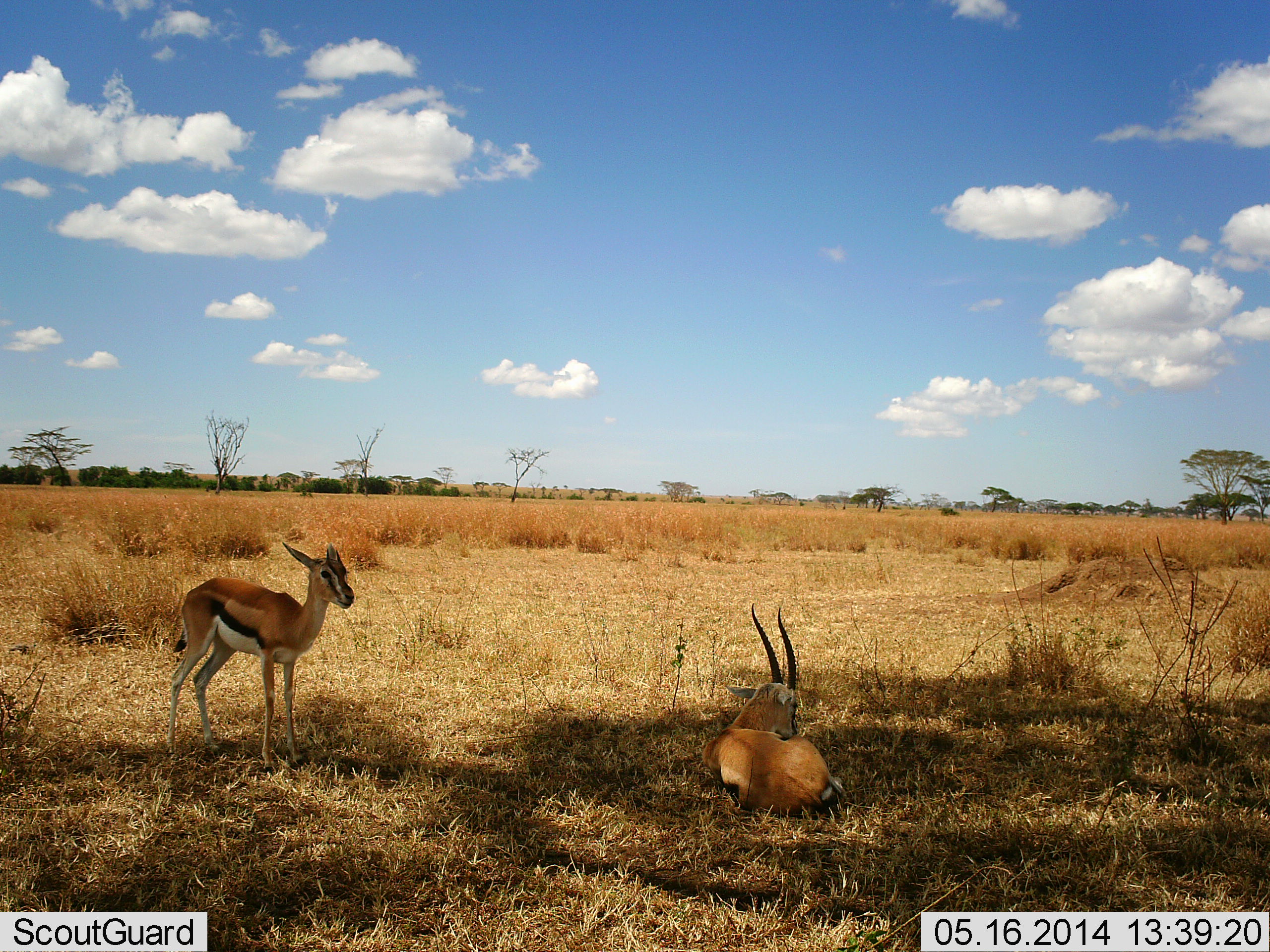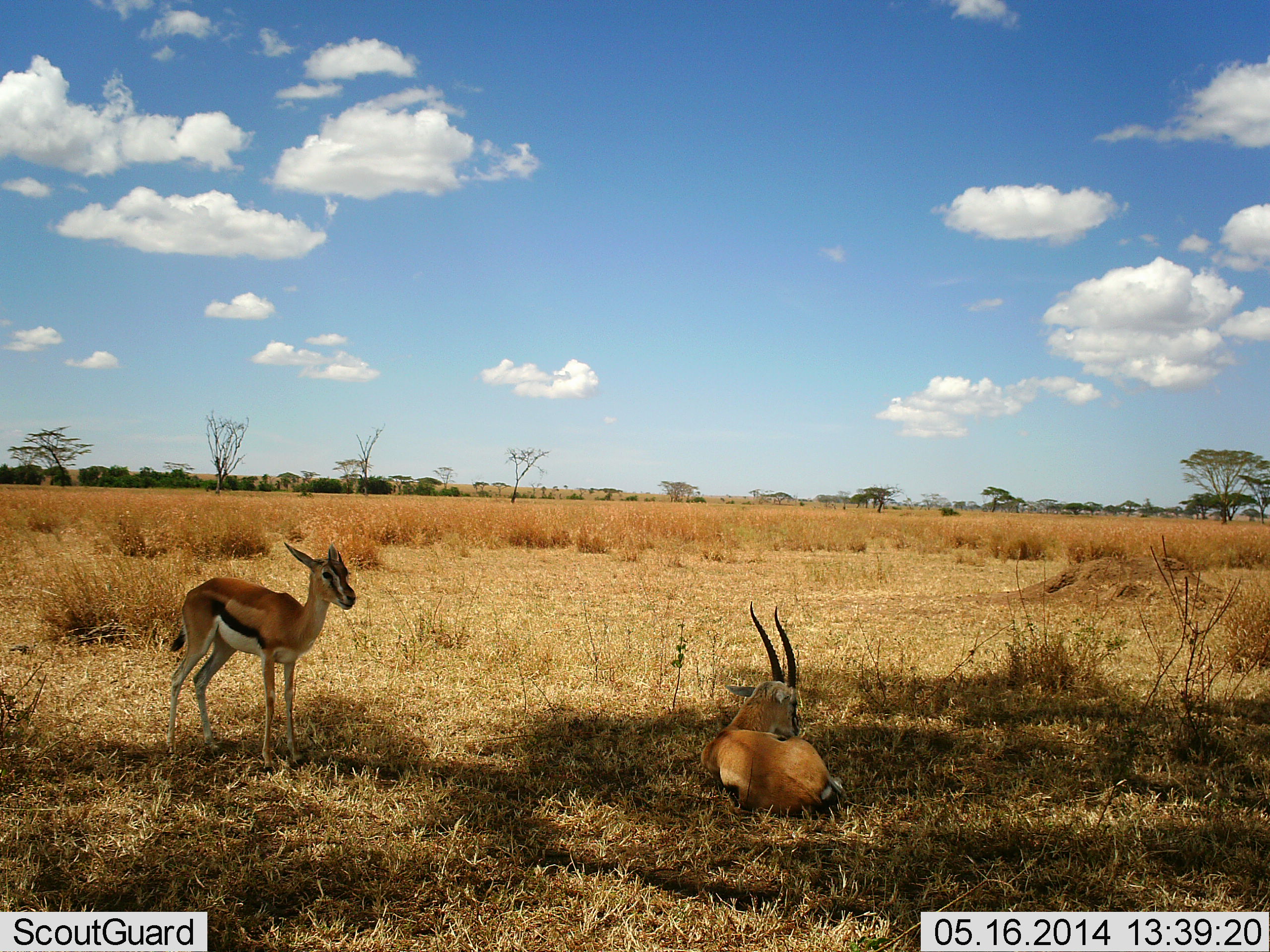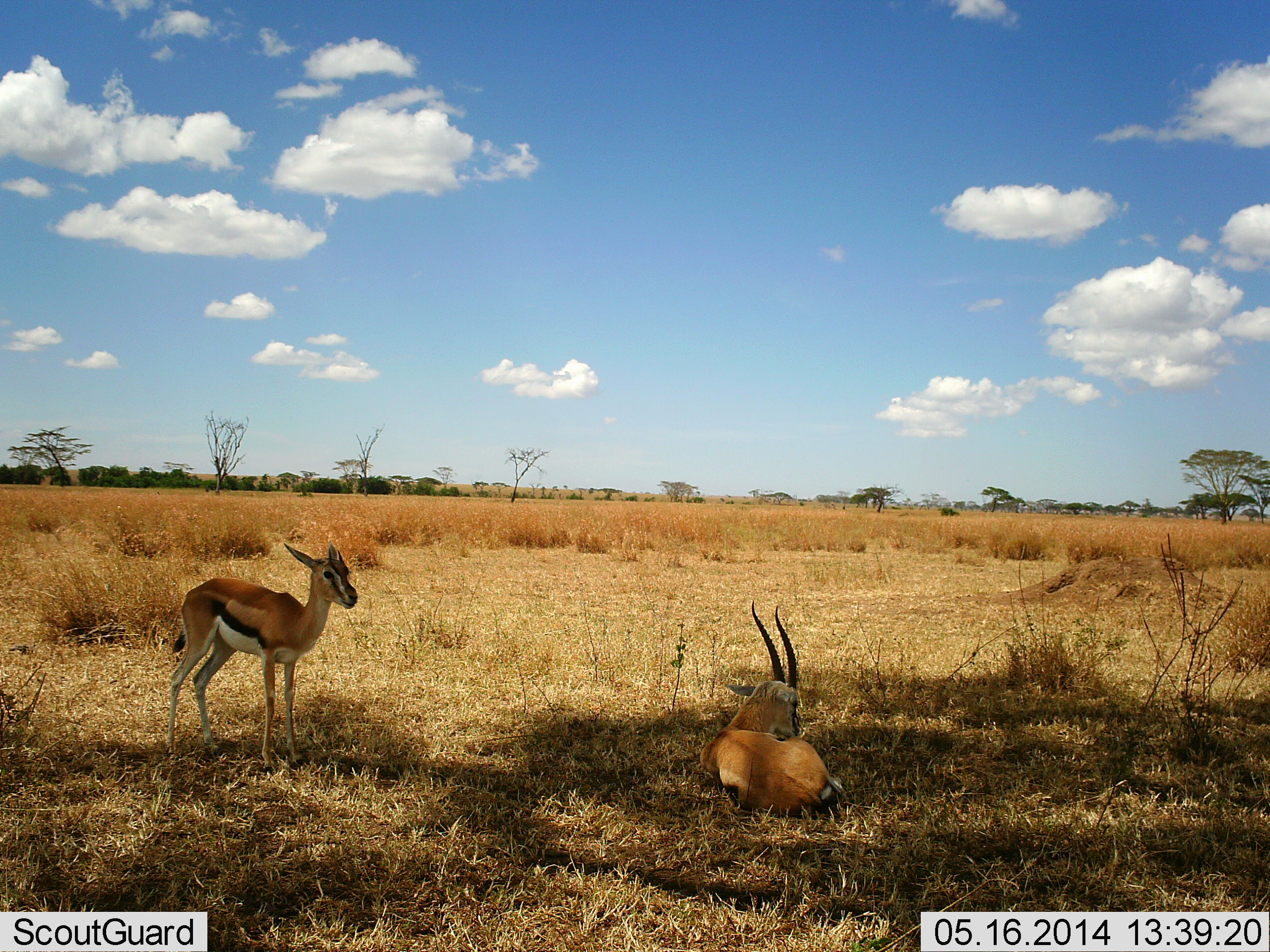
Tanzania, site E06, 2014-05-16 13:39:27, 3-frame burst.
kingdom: Animalia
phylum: Chordata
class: Mammalia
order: Artiodactyla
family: Bovidae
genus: Eudorcas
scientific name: Eudorcas thomsonii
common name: thomson's gazelle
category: gazellethomsons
Gazellethomsons (thomson's gazelle) (Eudorcas thomsonii), count 2. Behavior (volunteer vote fractions): standing 80%, resting 100%, moving 0%, interacting 0%. Young present (vote fraction): 30%. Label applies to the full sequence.